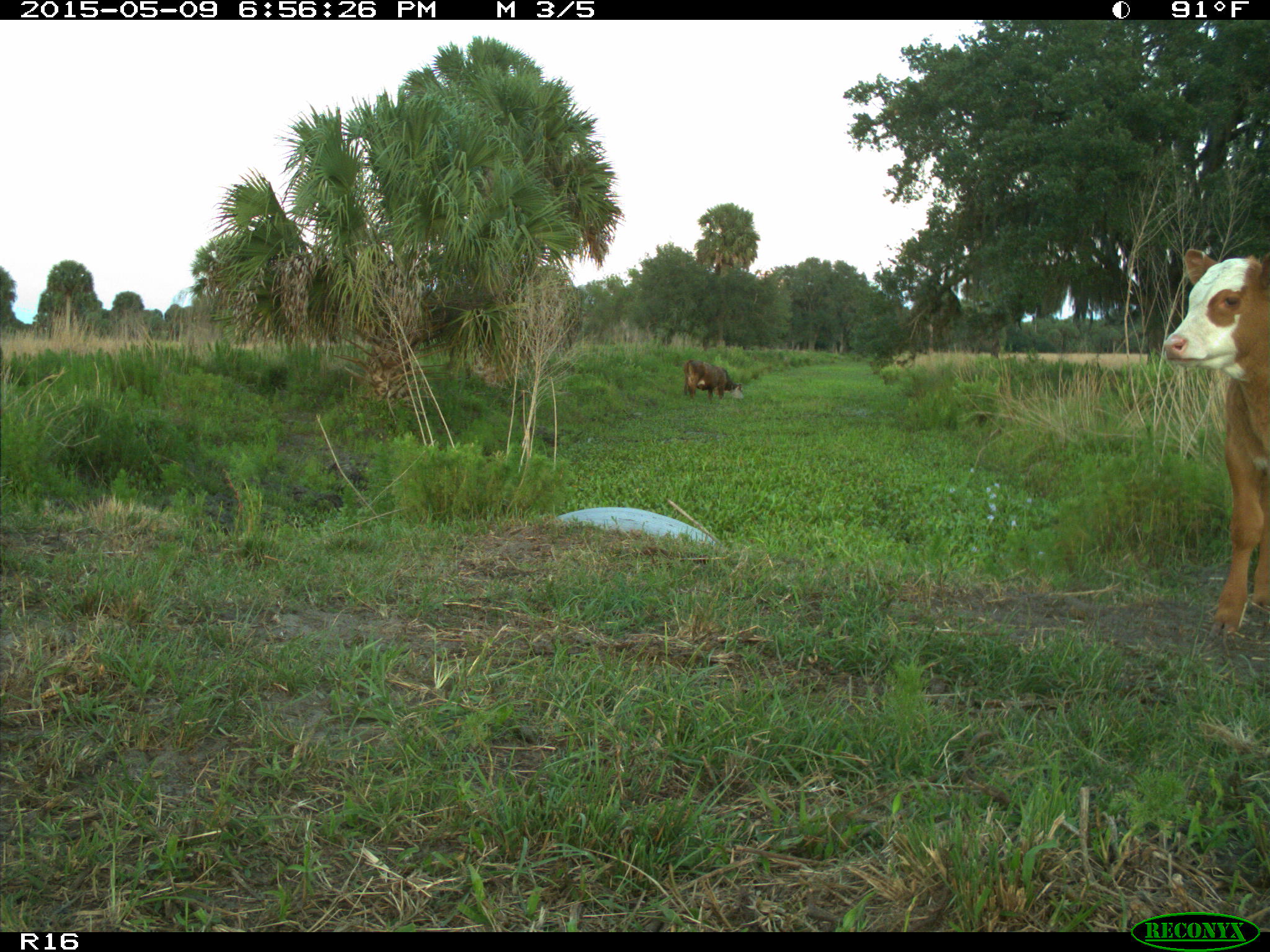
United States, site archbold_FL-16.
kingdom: Animalia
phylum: Chordata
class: Mammalia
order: Artiodactyla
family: Bovidae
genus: Bos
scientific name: Bos taurus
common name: domestic cow